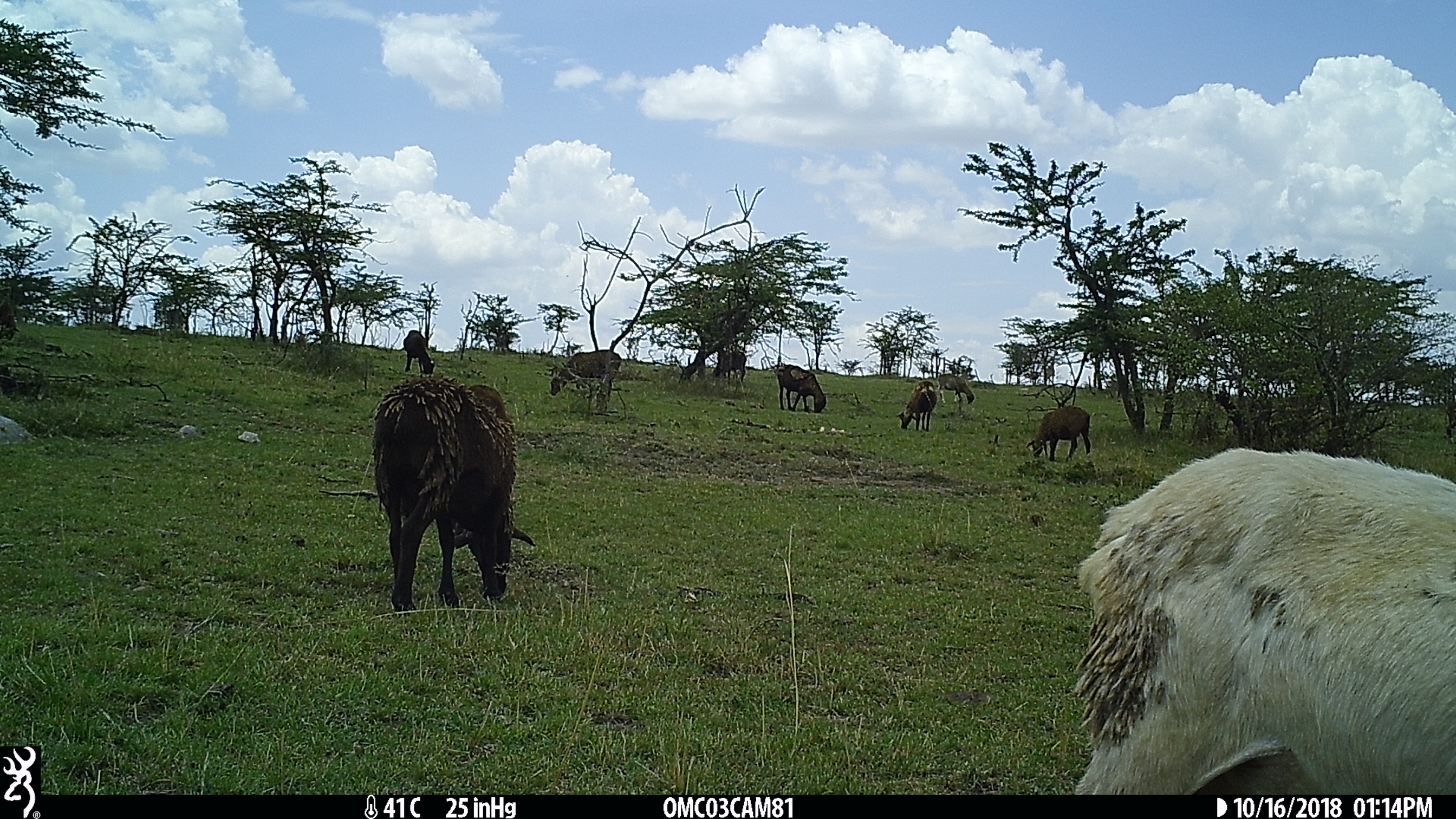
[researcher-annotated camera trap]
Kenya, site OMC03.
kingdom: Animalia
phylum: Chordata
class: Mammalia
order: Artiodactyla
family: Bovidae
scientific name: Bovidae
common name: sheep or goat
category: shoat